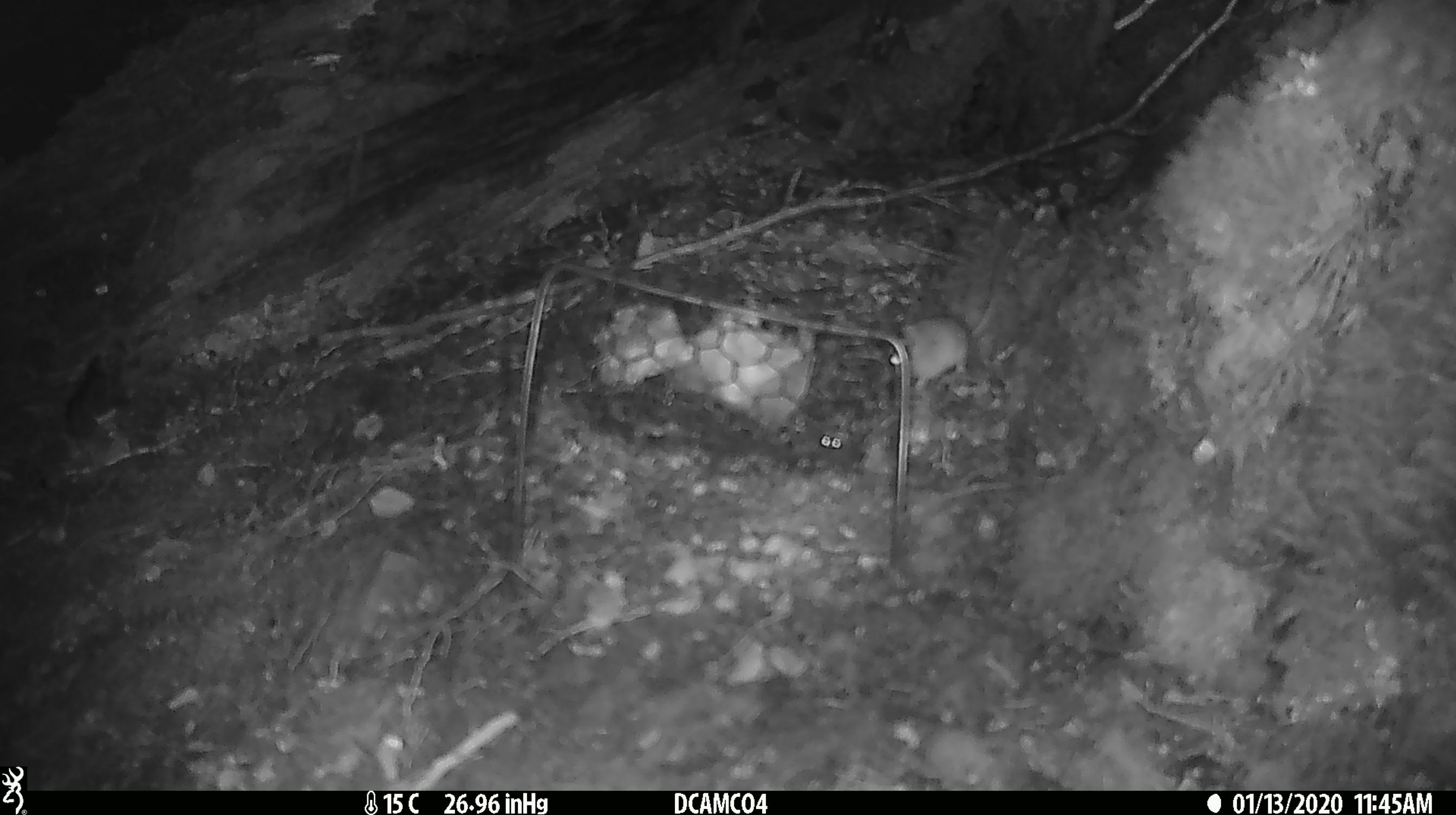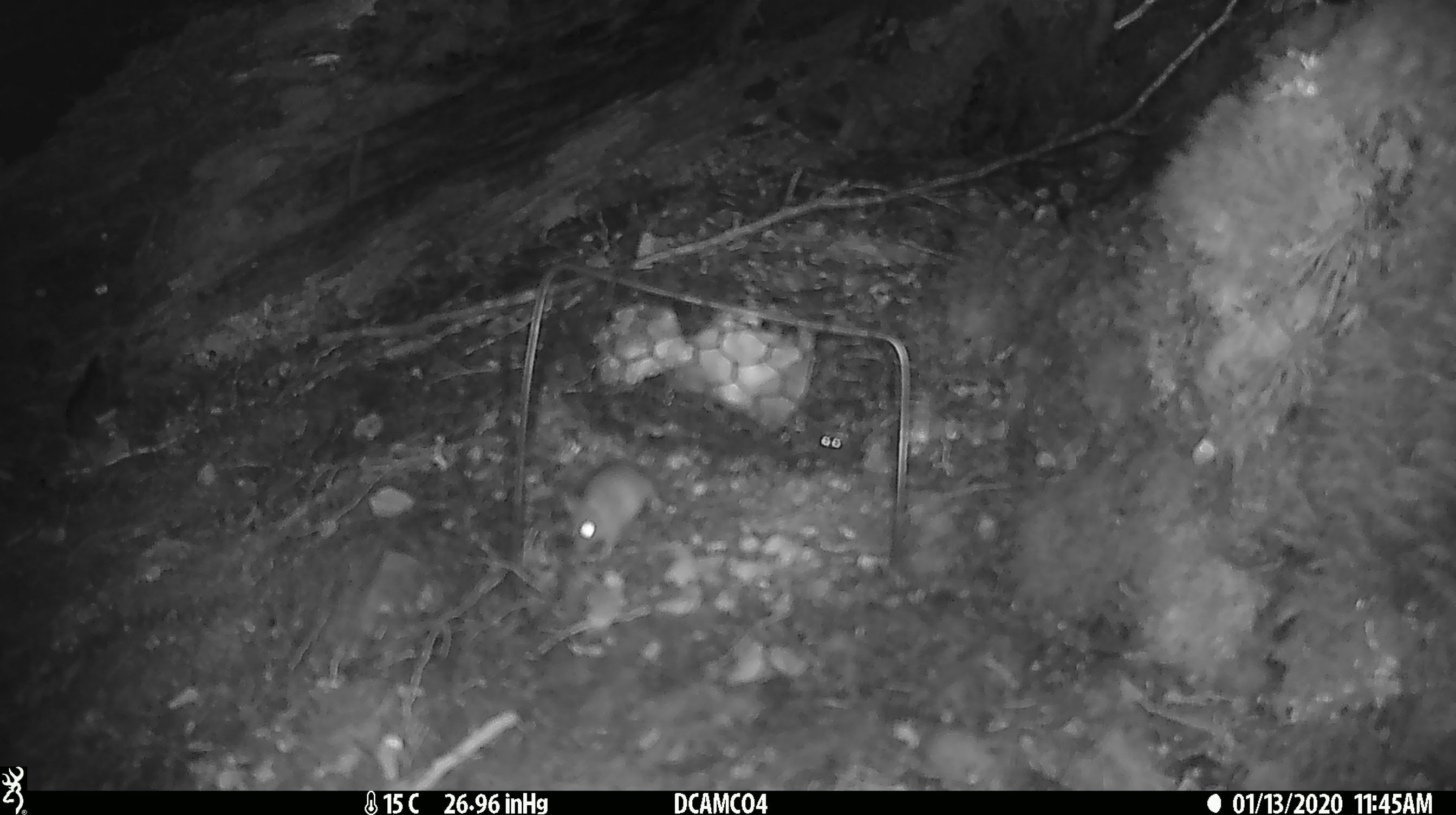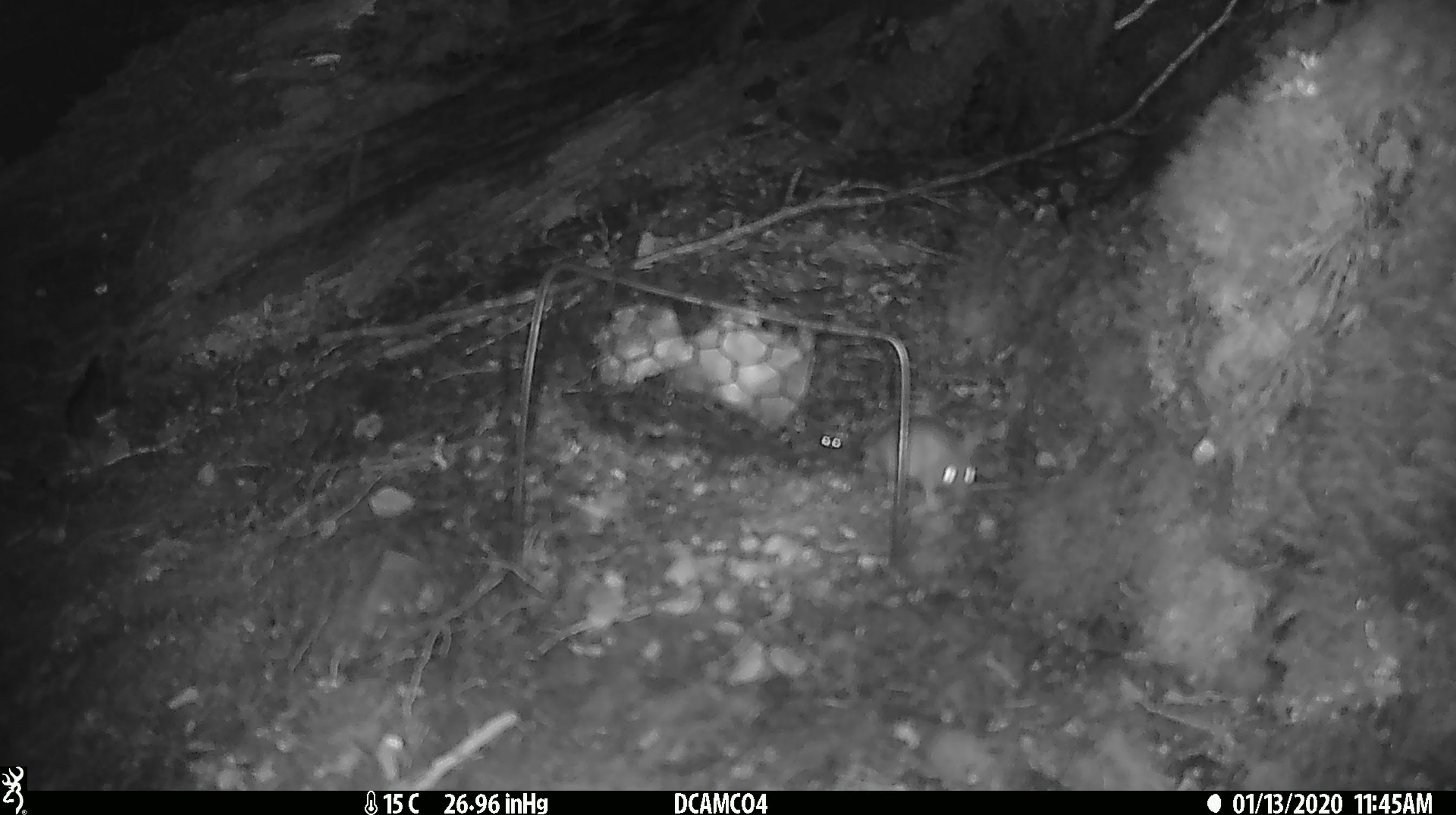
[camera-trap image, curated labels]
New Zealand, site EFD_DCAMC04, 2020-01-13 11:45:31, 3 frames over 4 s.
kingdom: Animalia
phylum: Chordata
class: Mammalia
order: Rodentia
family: Muridae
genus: Mus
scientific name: Mus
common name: mouse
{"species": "mouse (Mus)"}